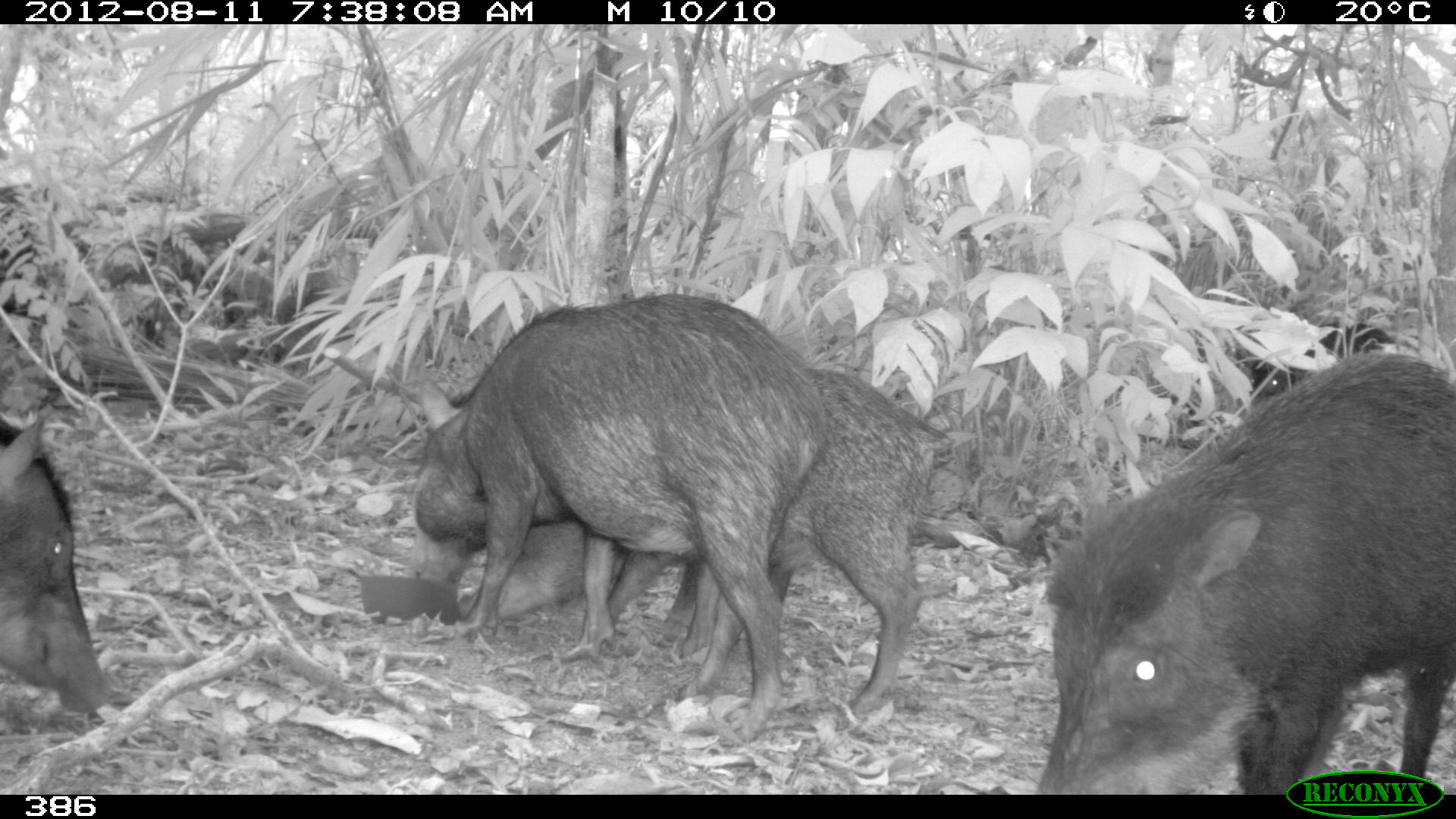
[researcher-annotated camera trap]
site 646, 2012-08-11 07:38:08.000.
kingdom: Animalia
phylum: Chordata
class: Mammalia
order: Artiodactyla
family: Tayassuidae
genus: Tayassu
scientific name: Tayassu pecari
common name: white-lipped peccary